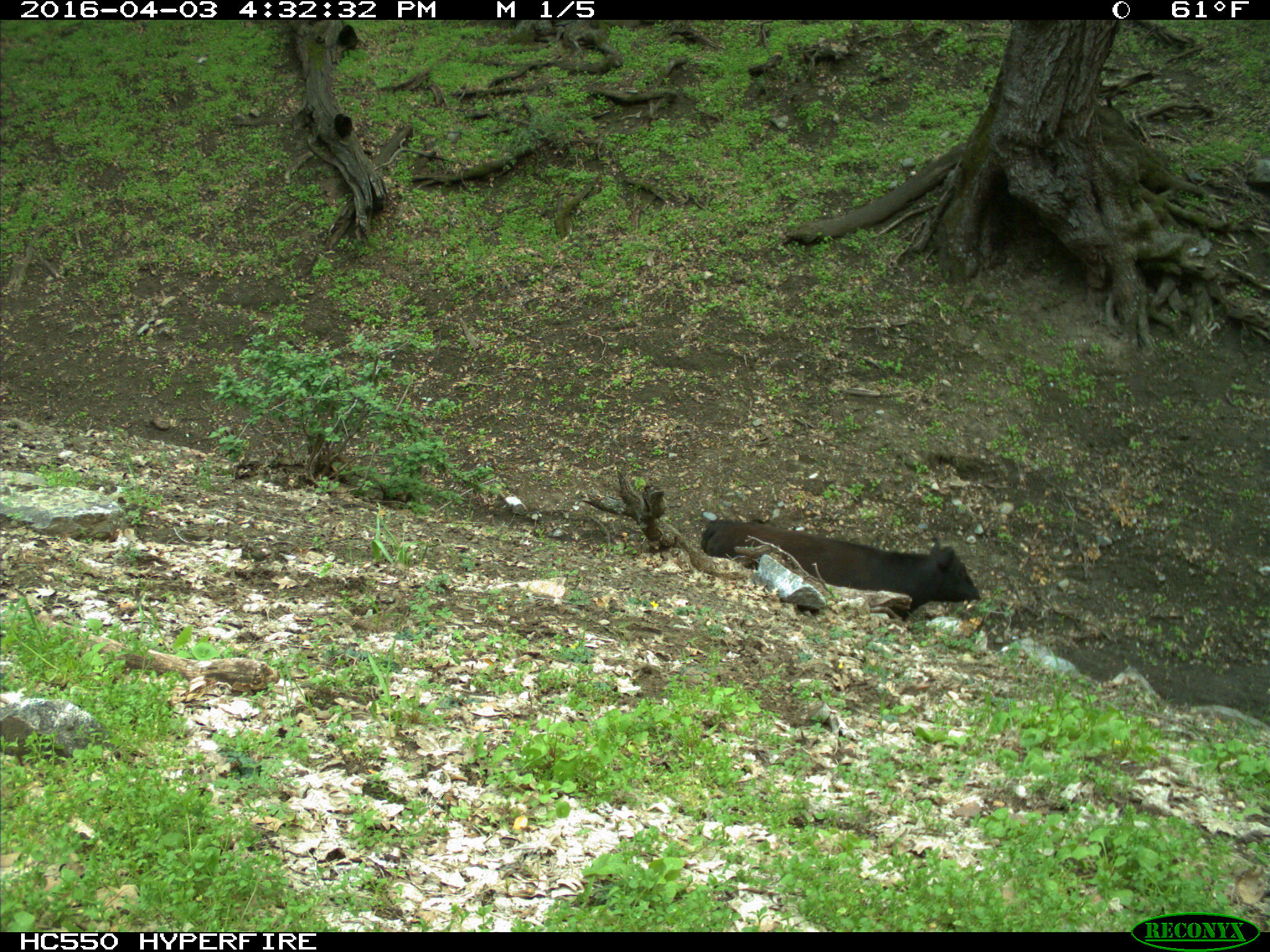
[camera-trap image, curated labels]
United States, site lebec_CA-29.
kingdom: Animalia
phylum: Chordata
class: Mammalia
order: Artiodactyla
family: Bovidae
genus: Bos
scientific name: Bos taurus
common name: domestic cow